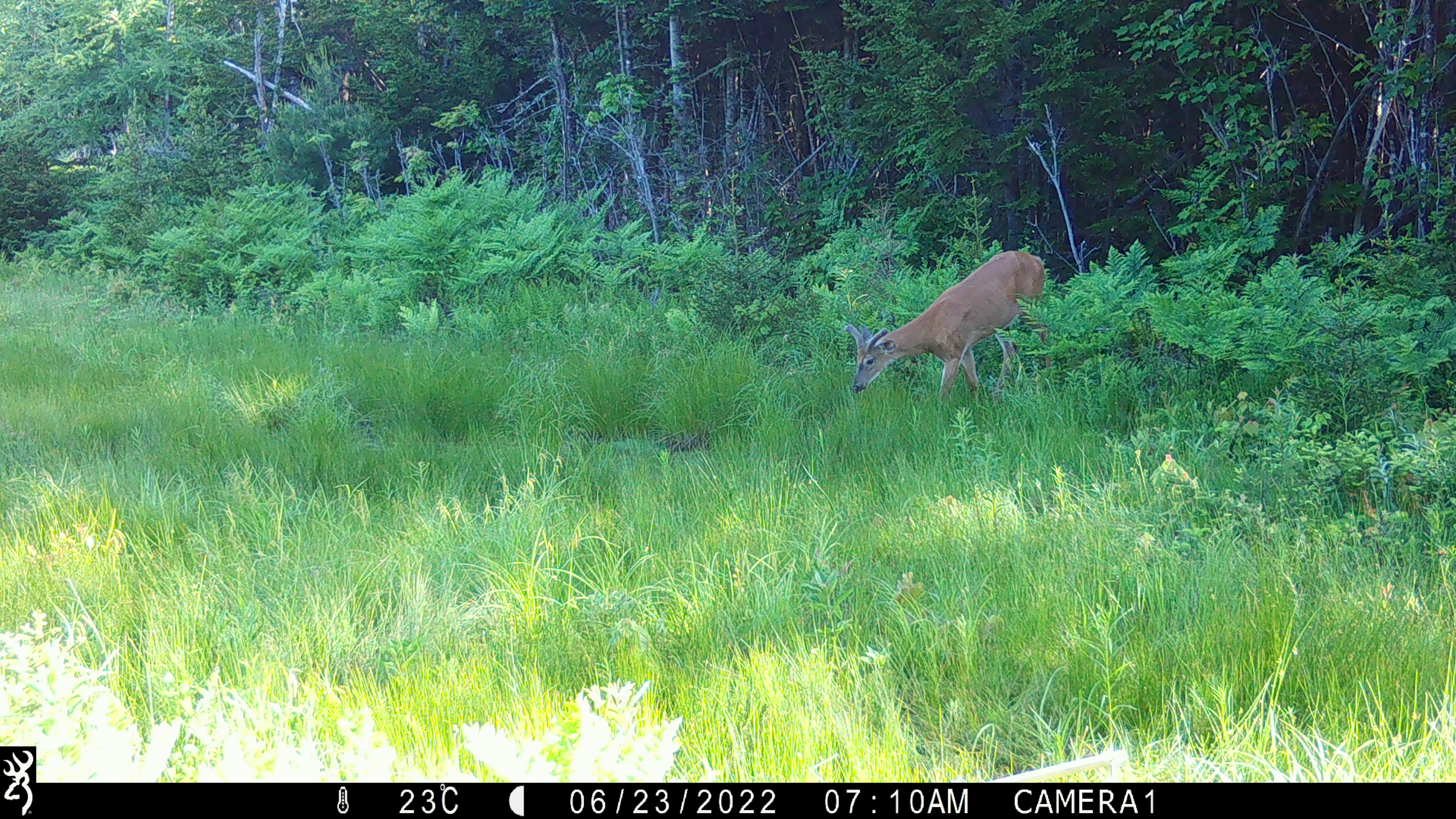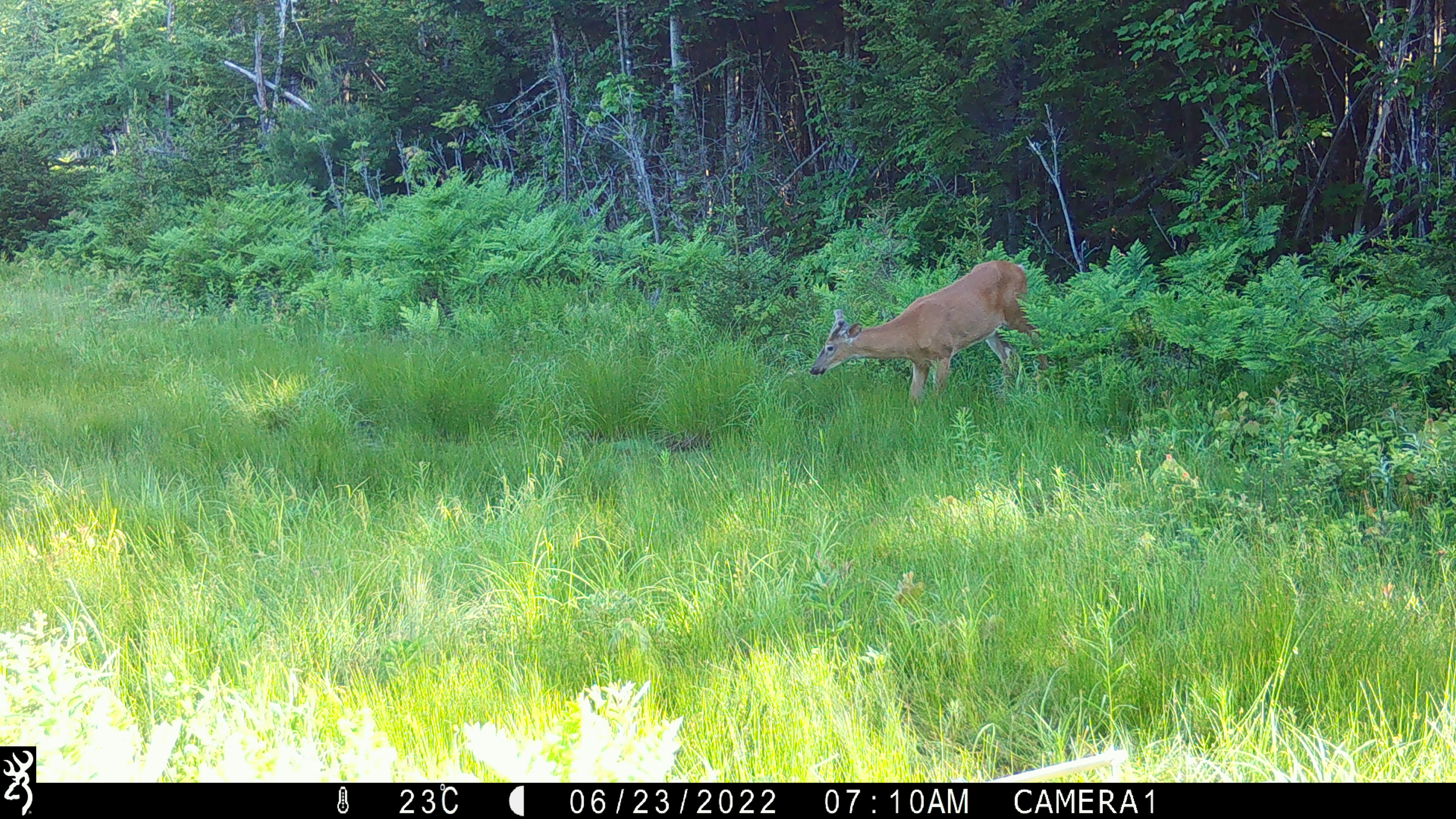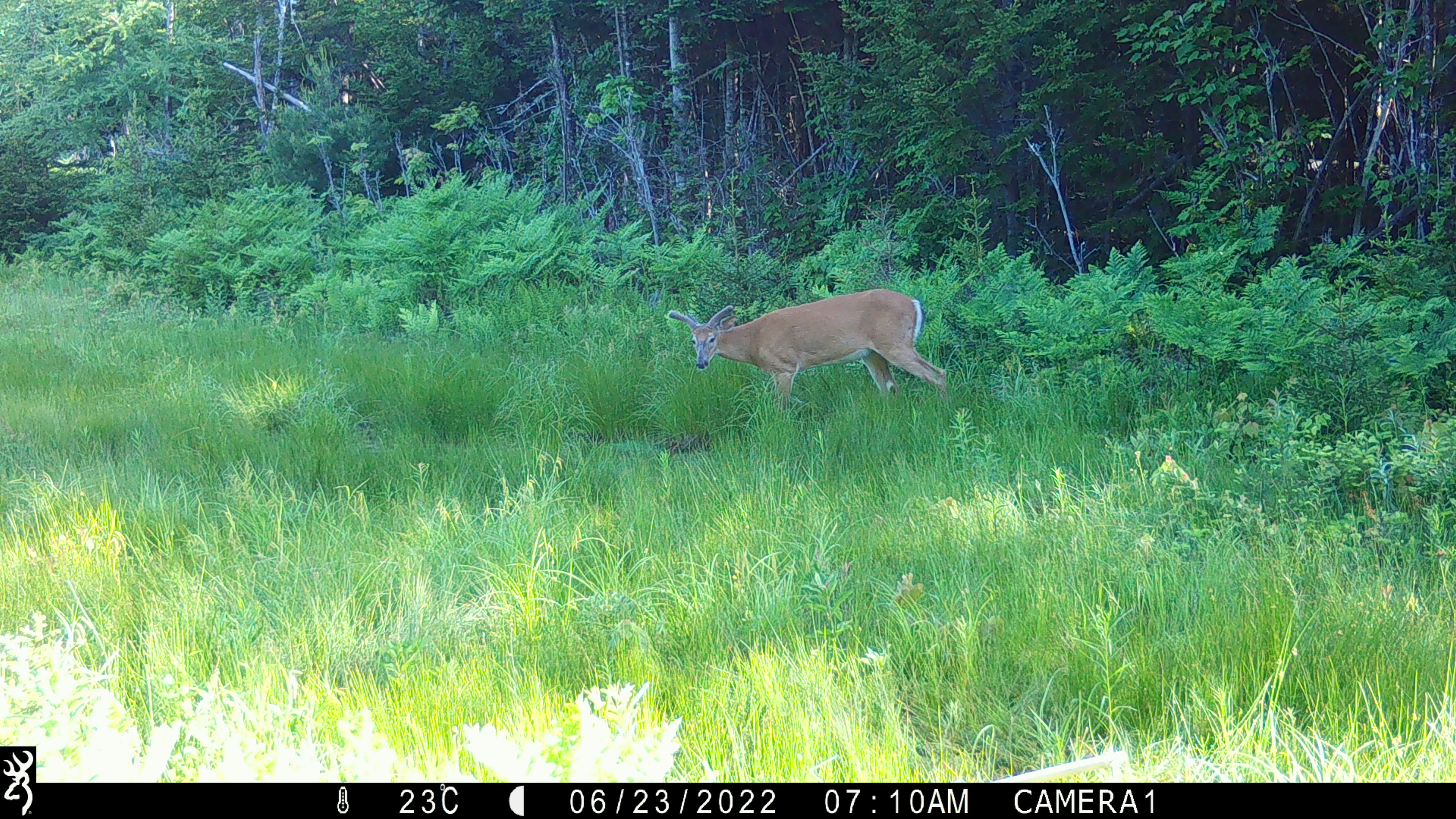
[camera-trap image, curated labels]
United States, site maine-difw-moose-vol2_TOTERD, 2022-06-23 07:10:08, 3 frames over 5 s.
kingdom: Animalia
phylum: Chordata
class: Mammalia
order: Artiodactyla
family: Cervidae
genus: Odocoileus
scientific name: Odocoileus virginianus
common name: white-tailed deer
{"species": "white-tailed deer (Odocoileus virginianus)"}